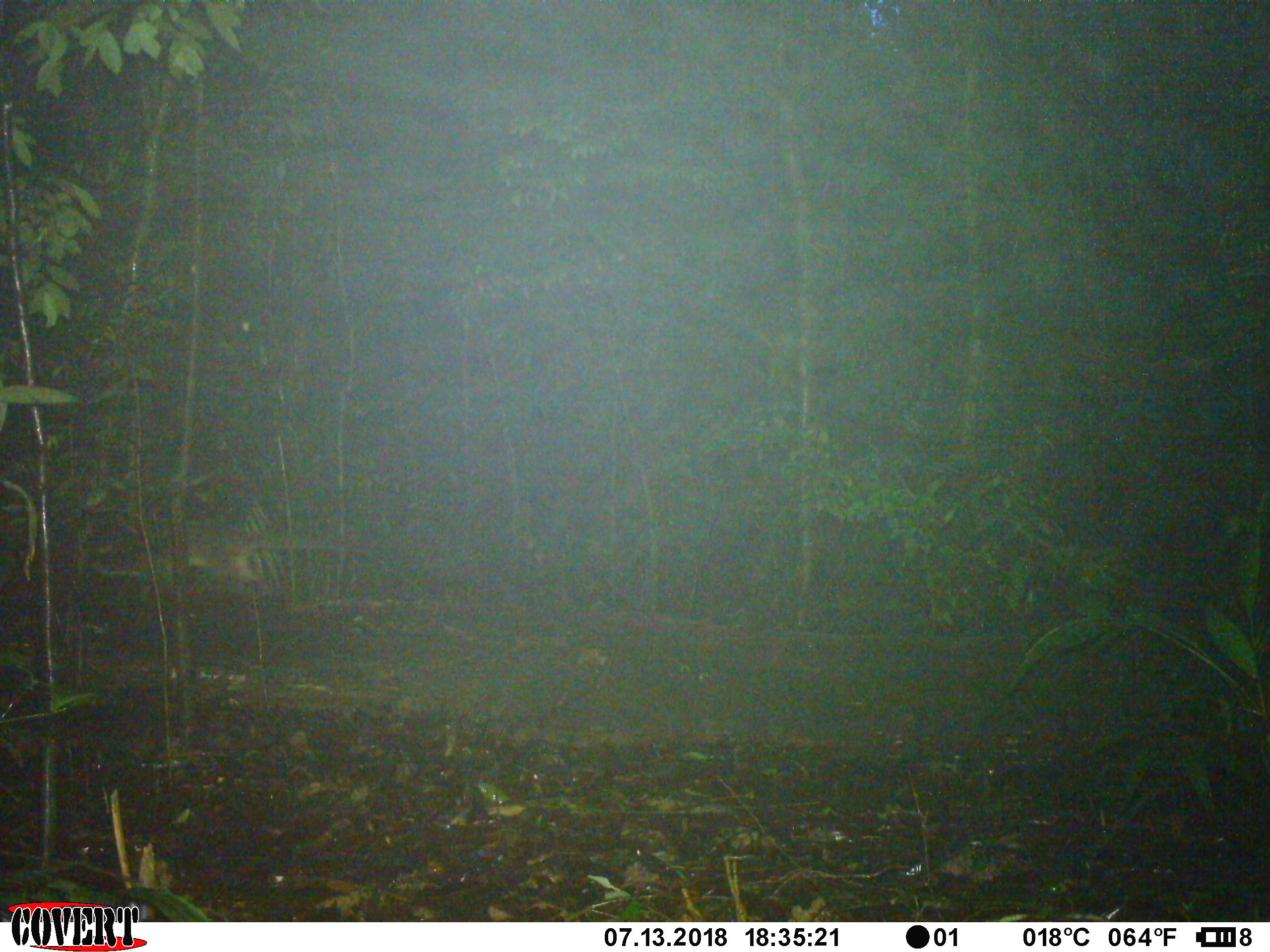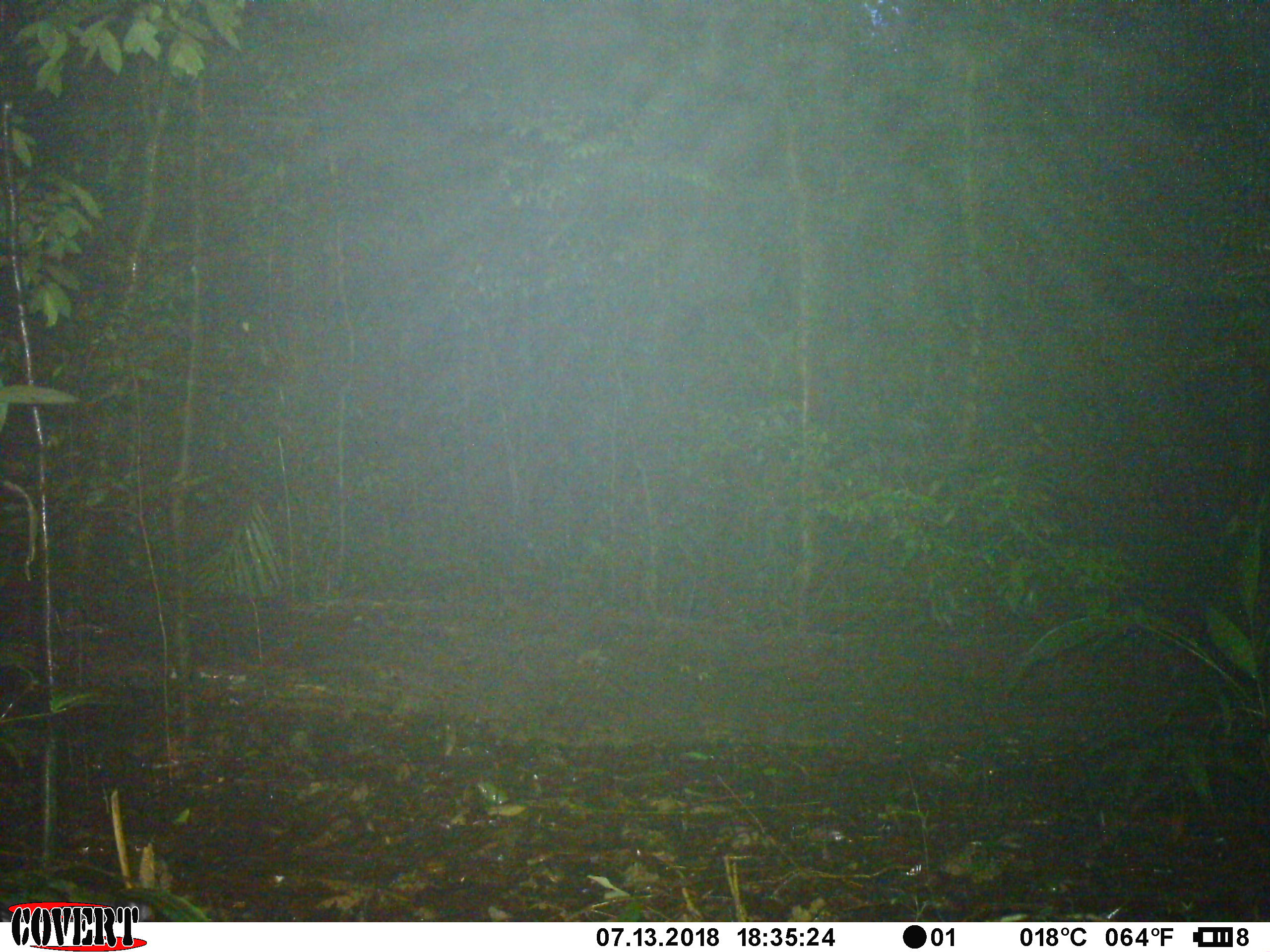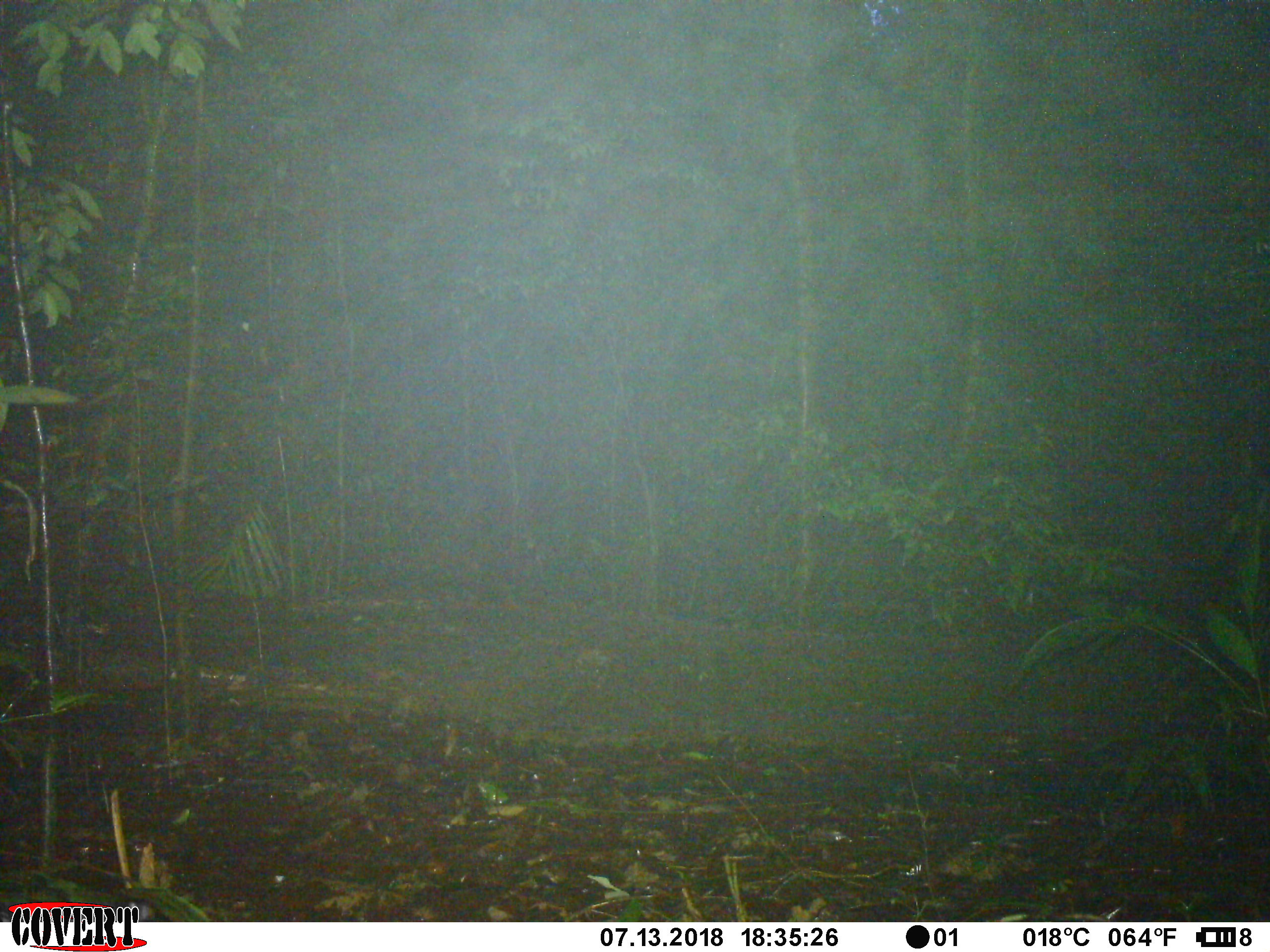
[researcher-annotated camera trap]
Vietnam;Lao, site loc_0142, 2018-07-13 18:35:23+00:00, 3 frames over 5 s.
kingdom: Animalia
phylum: Chordata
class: Mammalia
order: Carnivora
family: Viverridae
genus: Paguma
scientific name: Paguma larvata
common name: masked palm civet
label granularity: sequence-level